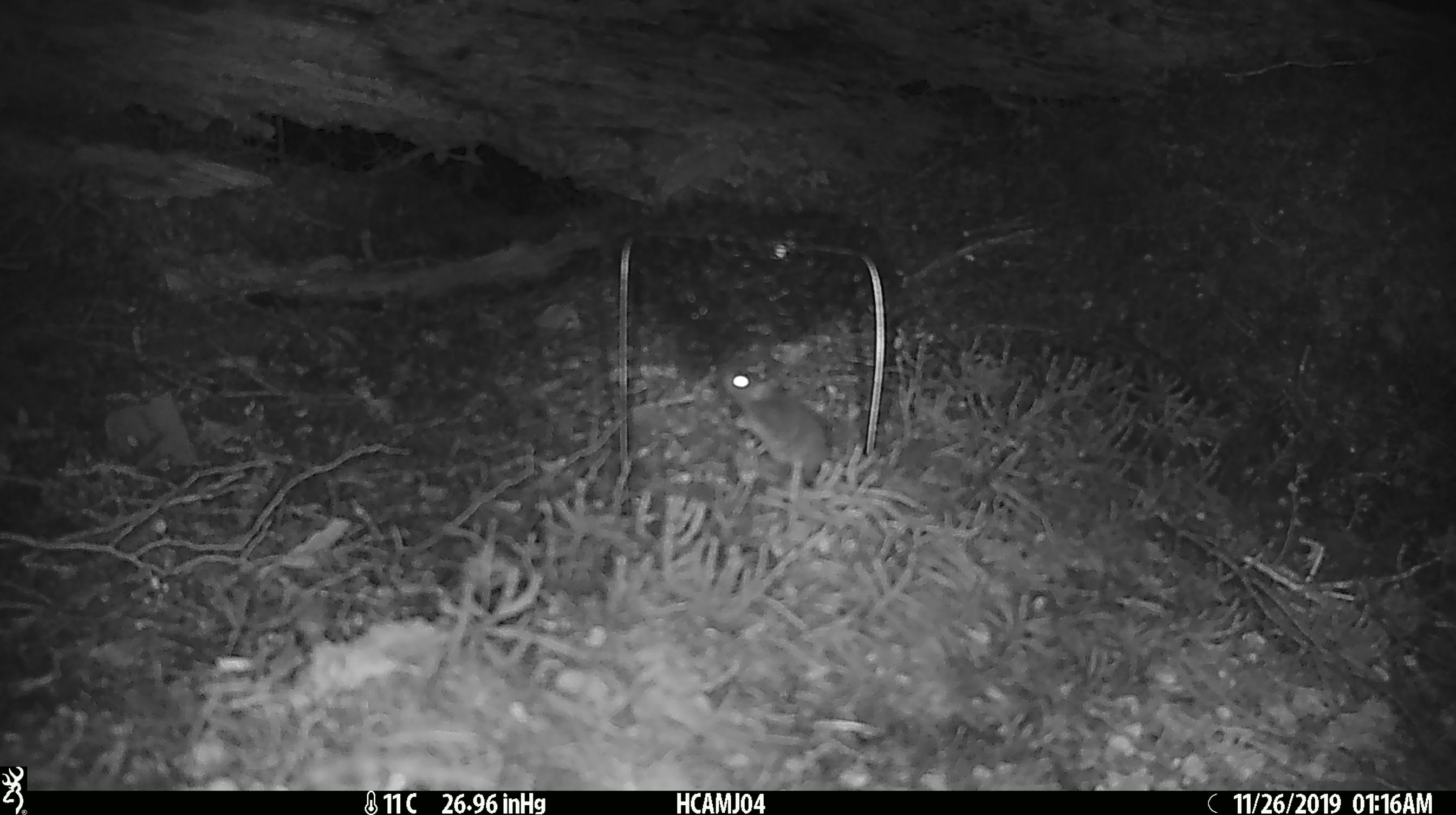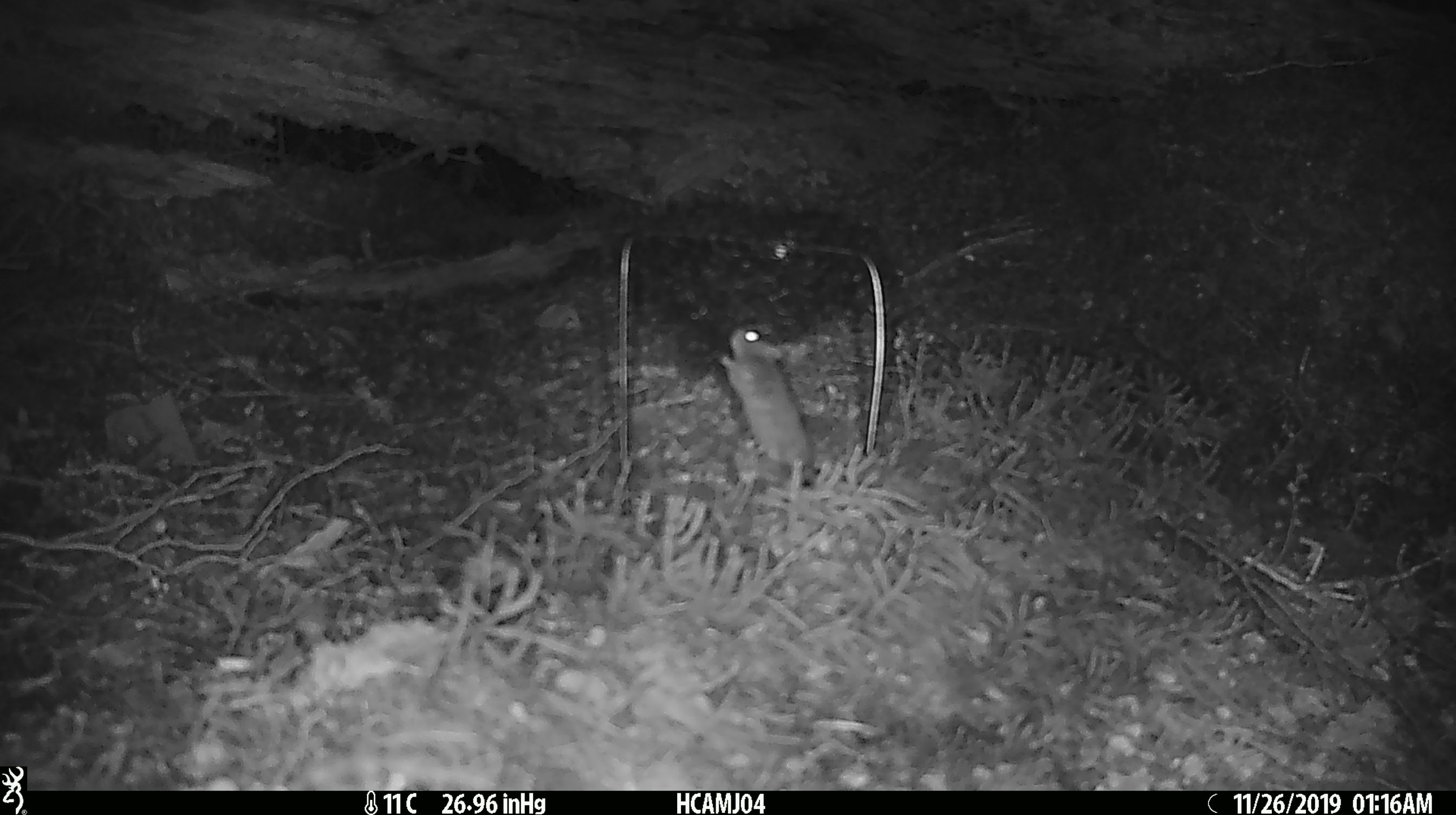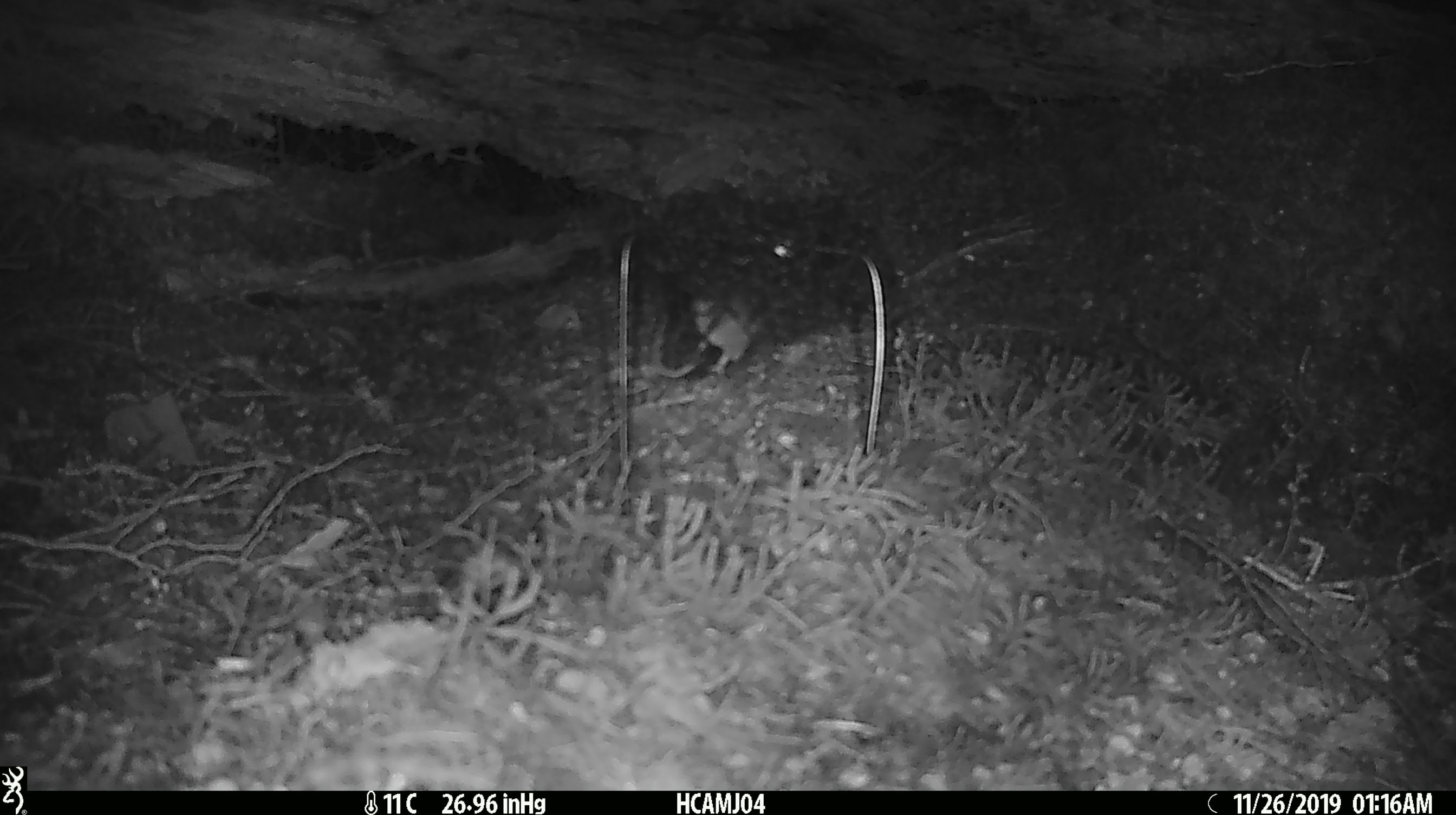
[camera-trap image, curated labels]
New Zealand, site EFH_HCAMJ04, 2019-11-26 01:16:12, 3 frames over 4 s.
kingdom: Animalia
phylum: Chordata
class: Mammalia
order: Rodentia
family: Muridae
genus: Mus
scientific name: Mus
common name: mouse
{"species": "mouse (Mus)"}